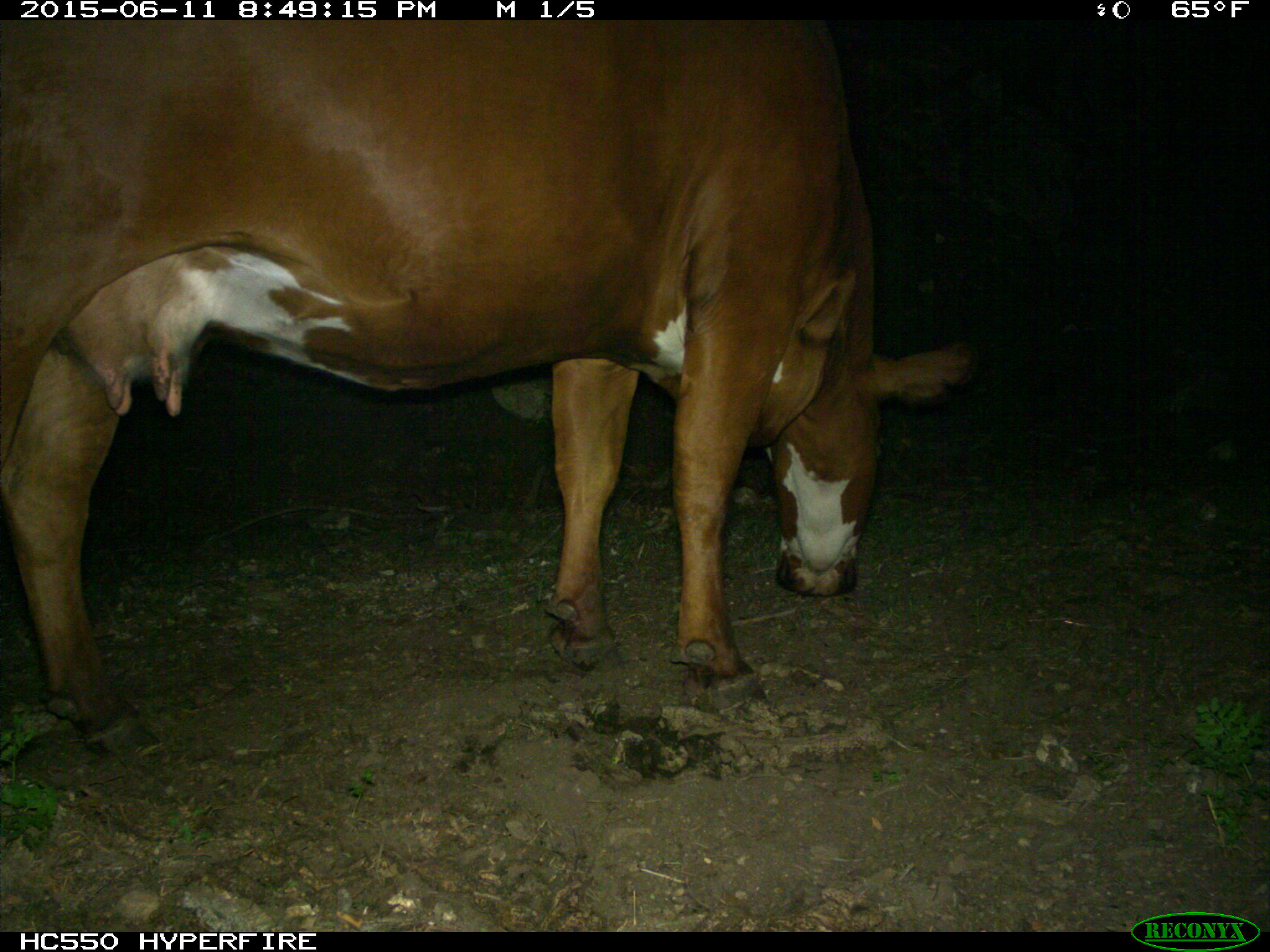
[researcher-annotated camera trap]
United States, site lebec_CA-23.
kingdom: Animalia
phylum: Chordata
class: Mammalia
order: Artiodactyla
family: Bovidae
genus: Bos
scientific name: Bos taurus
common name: domestic cow